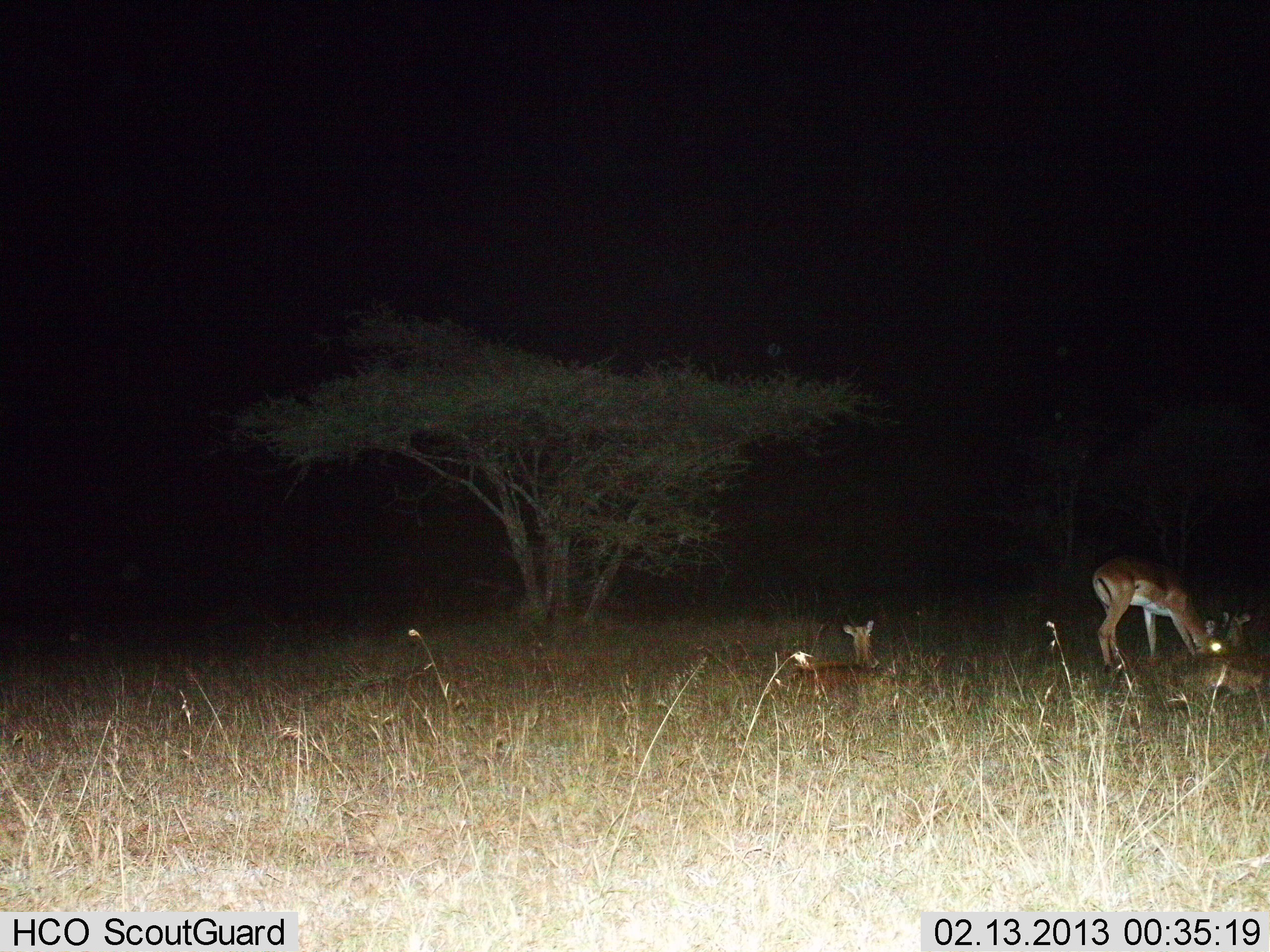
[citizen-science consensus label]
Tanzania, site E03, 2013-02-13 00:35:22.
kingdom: Animalia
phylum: Chordata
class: Mammalia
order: Artiodactyla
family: Bovidae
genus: Aepyceros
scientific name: Aepyceros melampus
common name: impala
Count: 3.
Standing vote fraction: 24%.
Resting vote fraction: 100%.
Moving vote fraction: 0%.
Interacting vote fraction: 0%.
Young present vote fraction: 6%.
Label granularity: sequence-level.